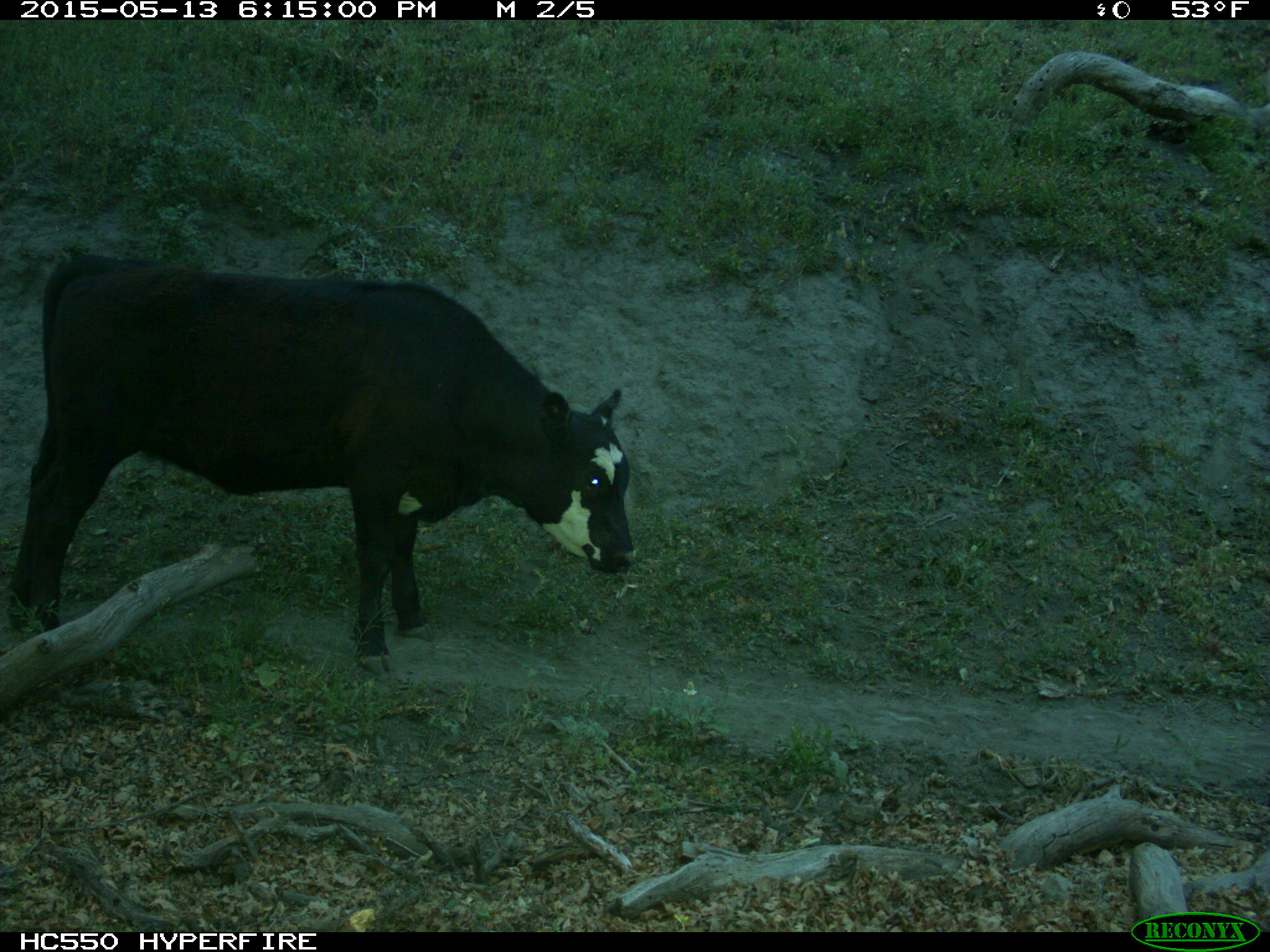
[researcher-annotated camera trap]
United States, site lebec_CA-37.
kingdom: Animalia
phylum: Chordata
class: Mammalia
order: Artiodactyla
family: Bovidae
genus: Bos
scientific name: Bos taurus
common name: domestic cow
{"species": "Bos taurus (domestic cow)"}